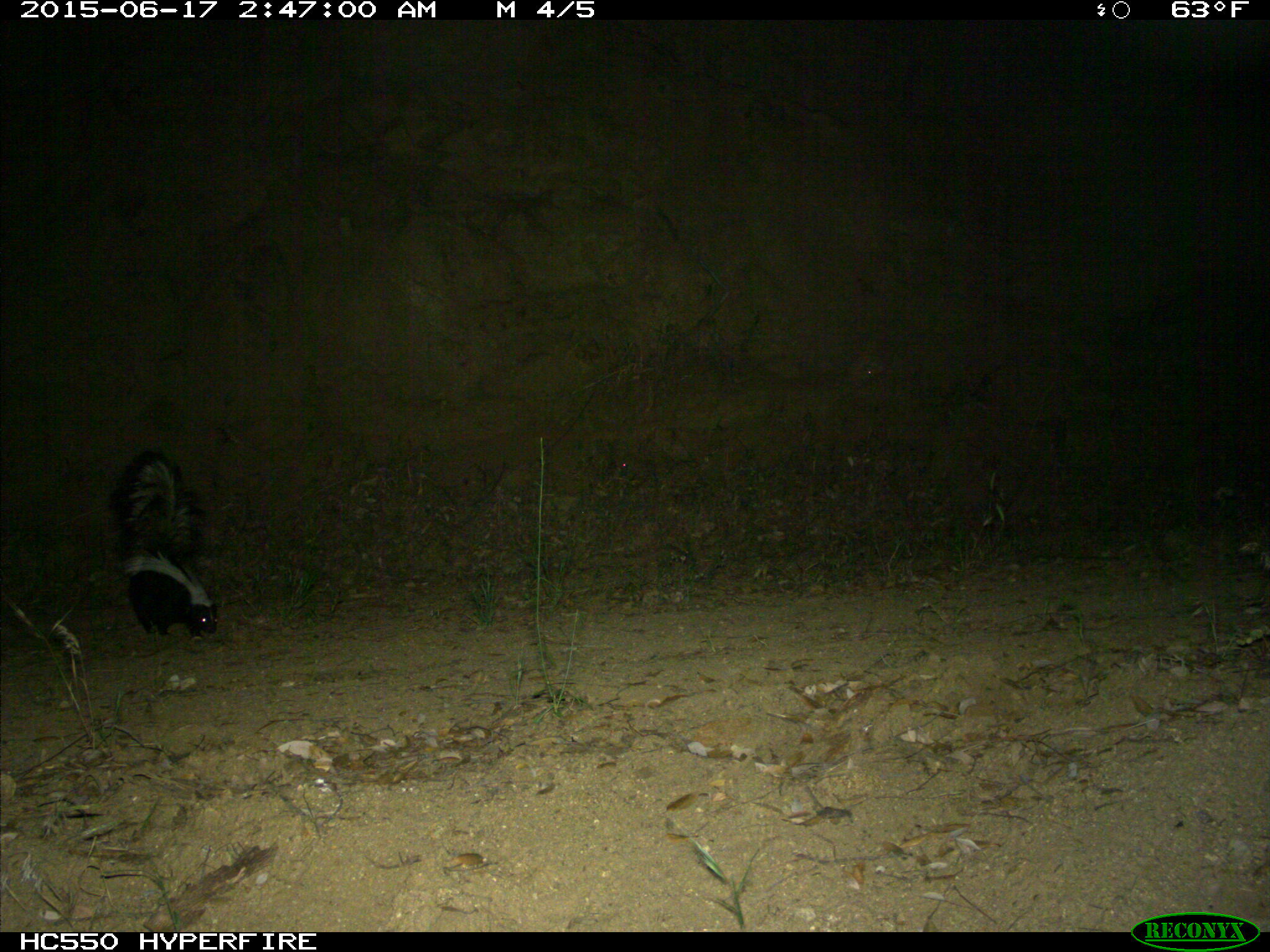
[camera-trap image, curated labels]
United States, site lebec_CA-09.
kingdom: Animalia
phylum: Chordata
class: Mammalia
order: Carnivora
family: Mephitidae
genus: Mephitis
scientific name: Mephitis mephitis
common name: striped skunk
Mephitis mephitis (striped skunk).